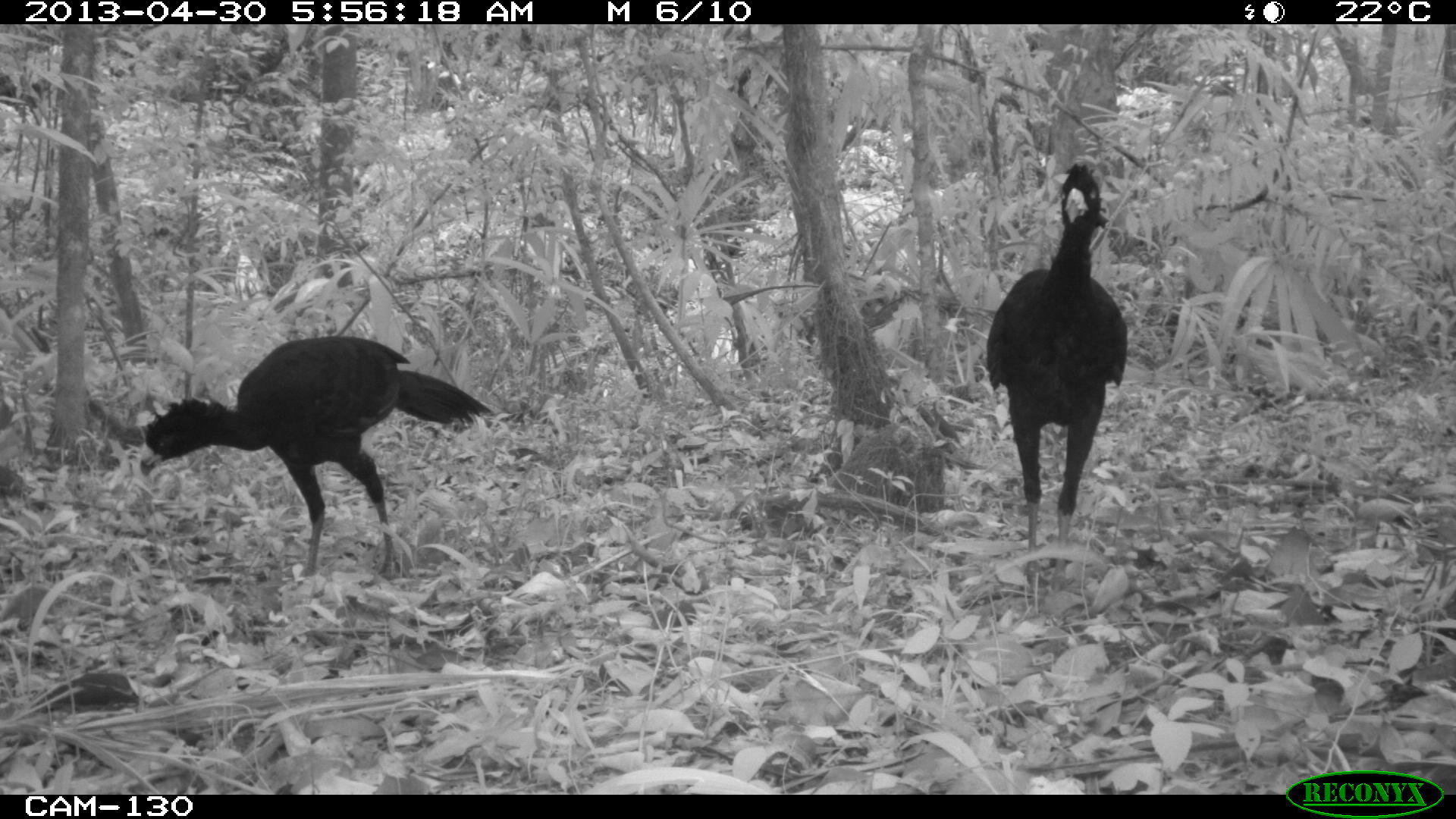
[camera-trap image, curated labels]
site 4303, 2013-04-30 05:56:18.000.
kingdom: Animalia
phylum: Chordata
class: Aves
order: Galliformes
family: Cracidae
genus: Crax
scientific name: Crax rubra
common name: great curassow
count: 2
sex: male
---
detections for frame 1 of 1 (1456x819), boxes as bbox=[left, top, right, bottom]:
crax rubra: bbox=[137, 333, 497, 590]; bbox=[985, 164, 1128, 595]